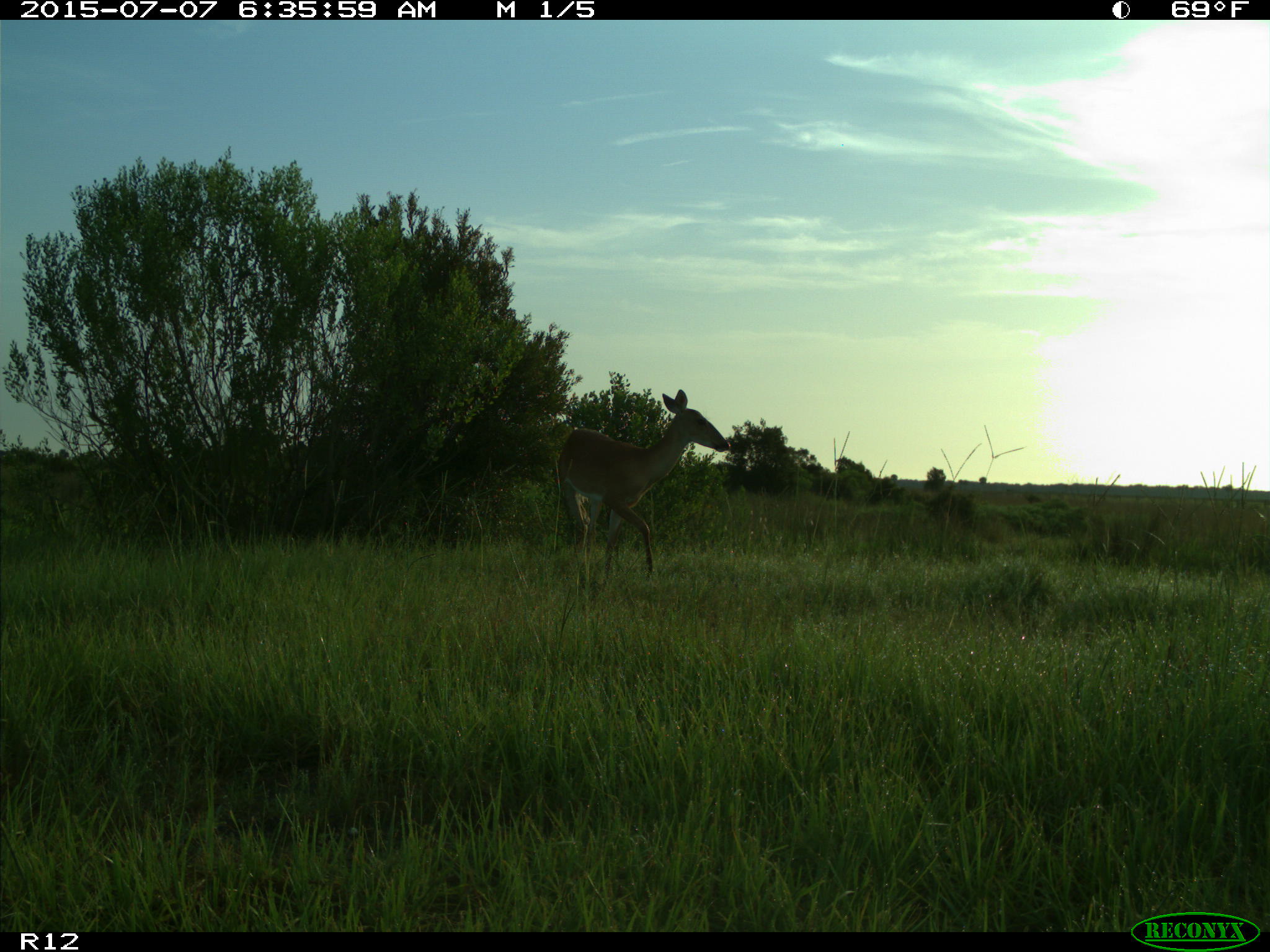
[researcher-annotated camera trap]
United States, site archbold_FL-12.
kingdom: Animalia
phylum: Chordata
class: Mammalia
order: Artiodactyla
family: Cervidae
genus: Odocoileus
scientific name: Odocoileus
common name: deer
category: unidentified deer